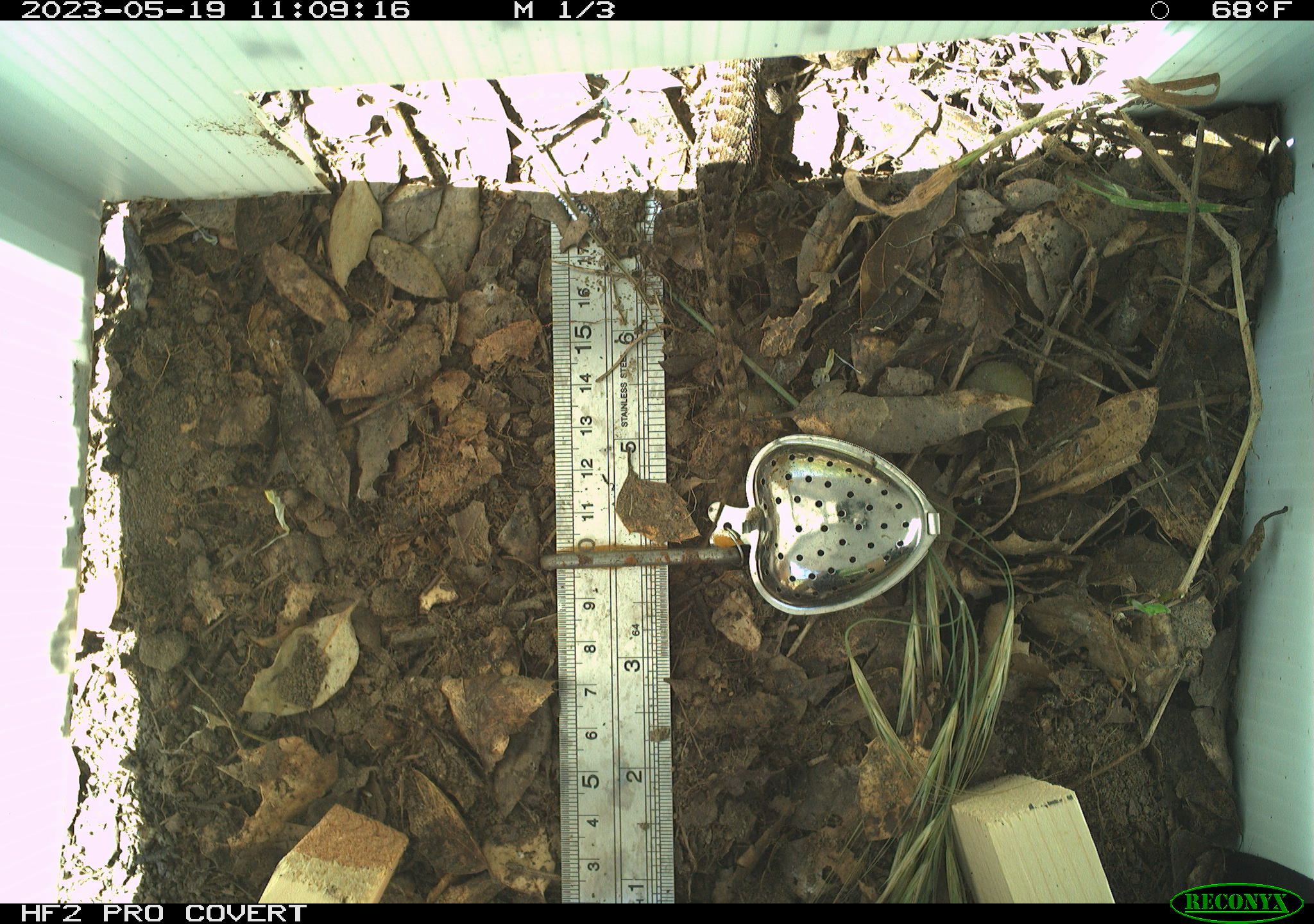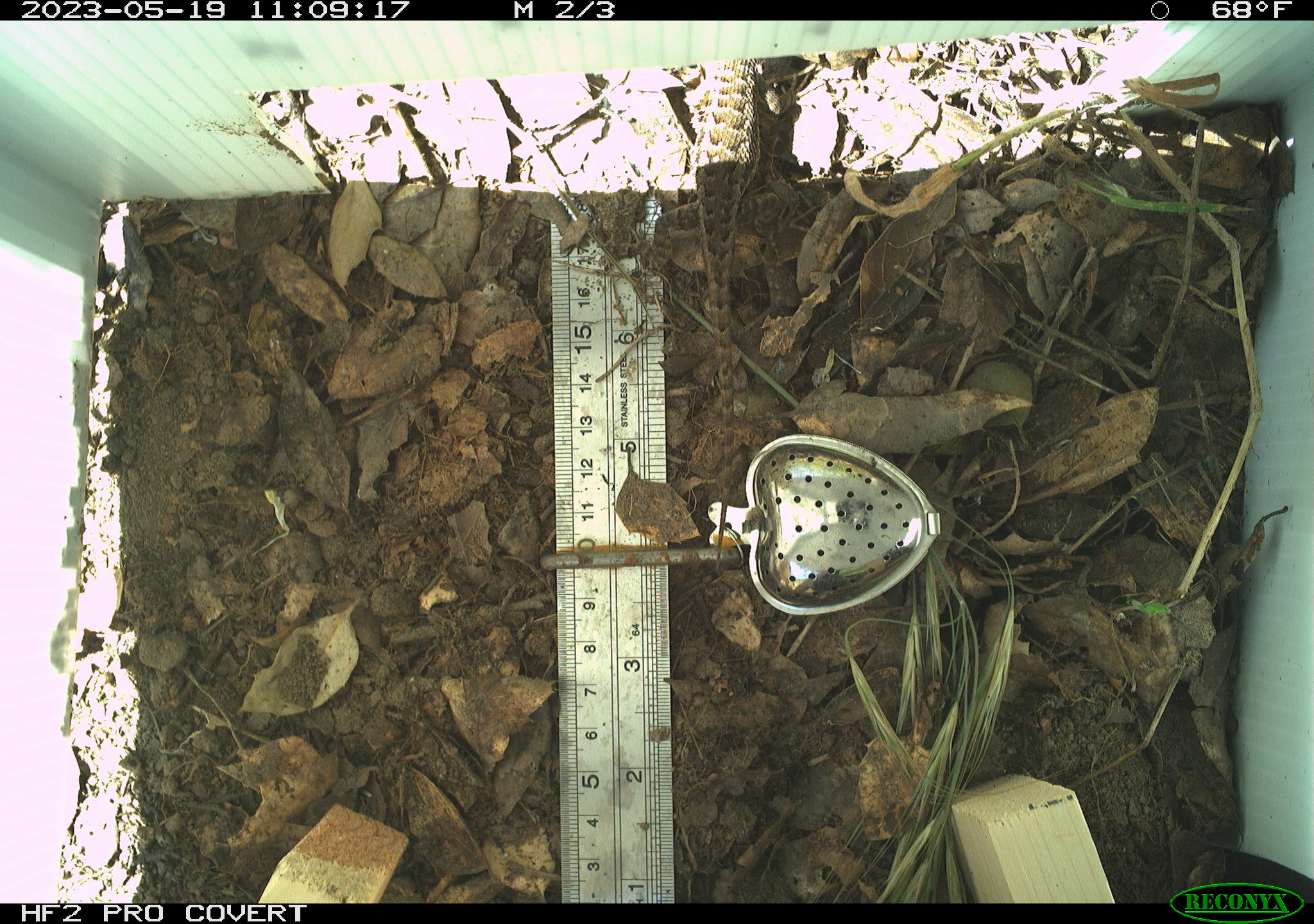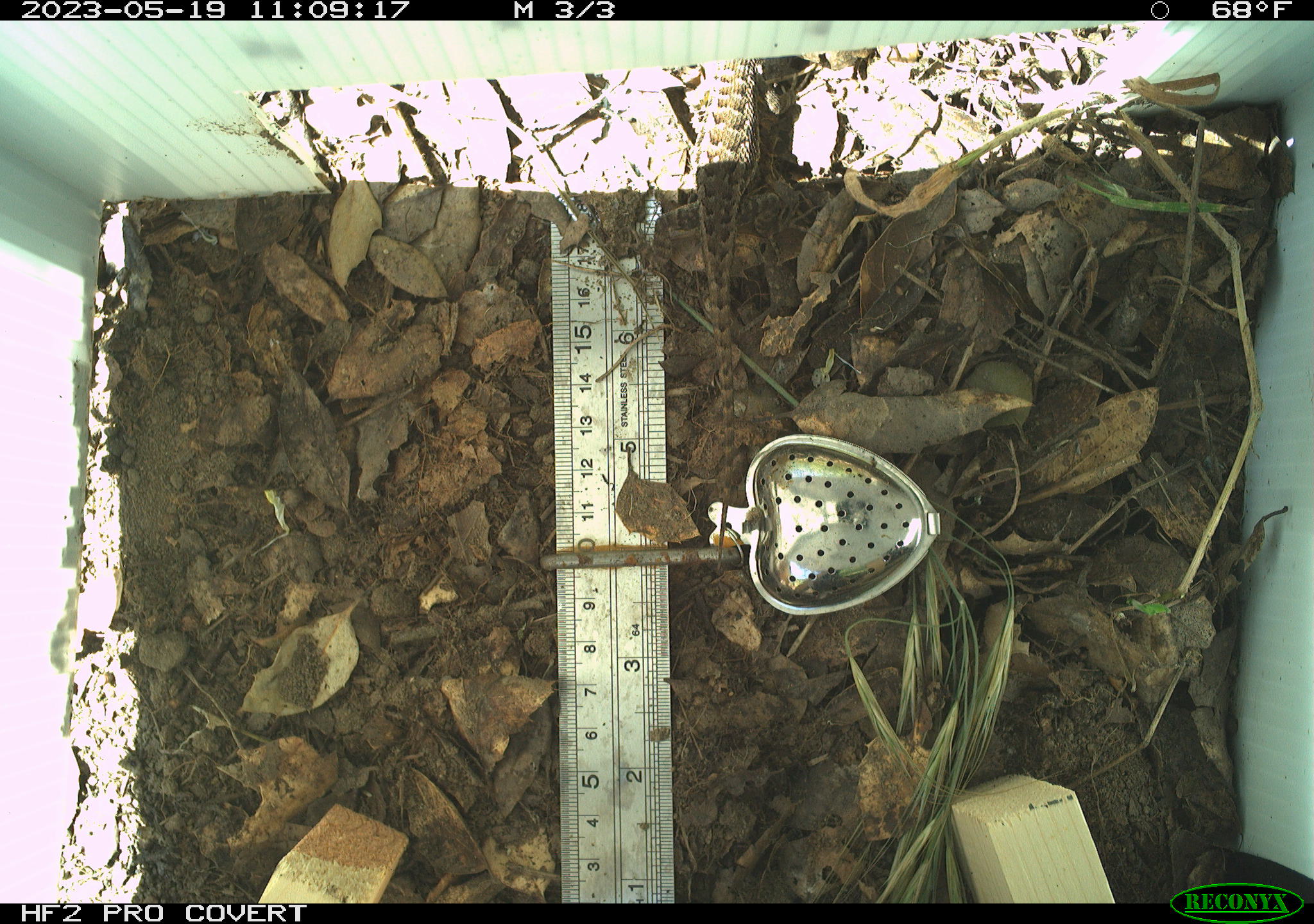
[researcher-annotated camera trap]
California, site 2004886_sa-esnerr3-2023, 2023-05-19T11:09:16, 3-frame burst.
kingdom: Animalia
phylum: Chordata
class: Reptilia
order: Squamata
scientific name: Squamata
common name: lizards and snakes